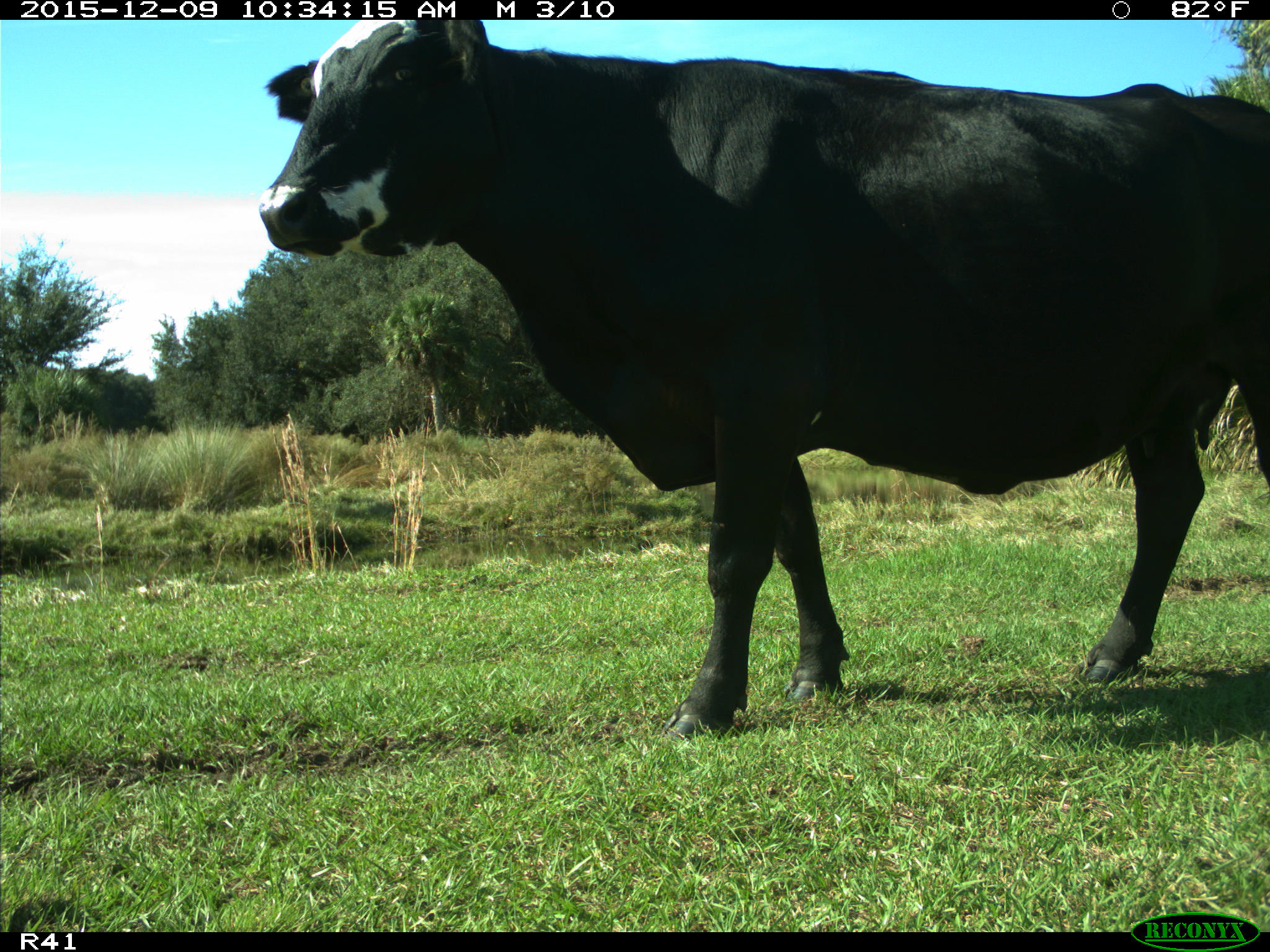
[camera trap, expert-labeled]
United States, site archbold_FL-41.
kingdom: Animalia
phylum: Chordata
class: Mammalia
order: Artiodactyla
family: Bovidae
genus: Bos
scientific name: Bos taurus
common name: domestic cow